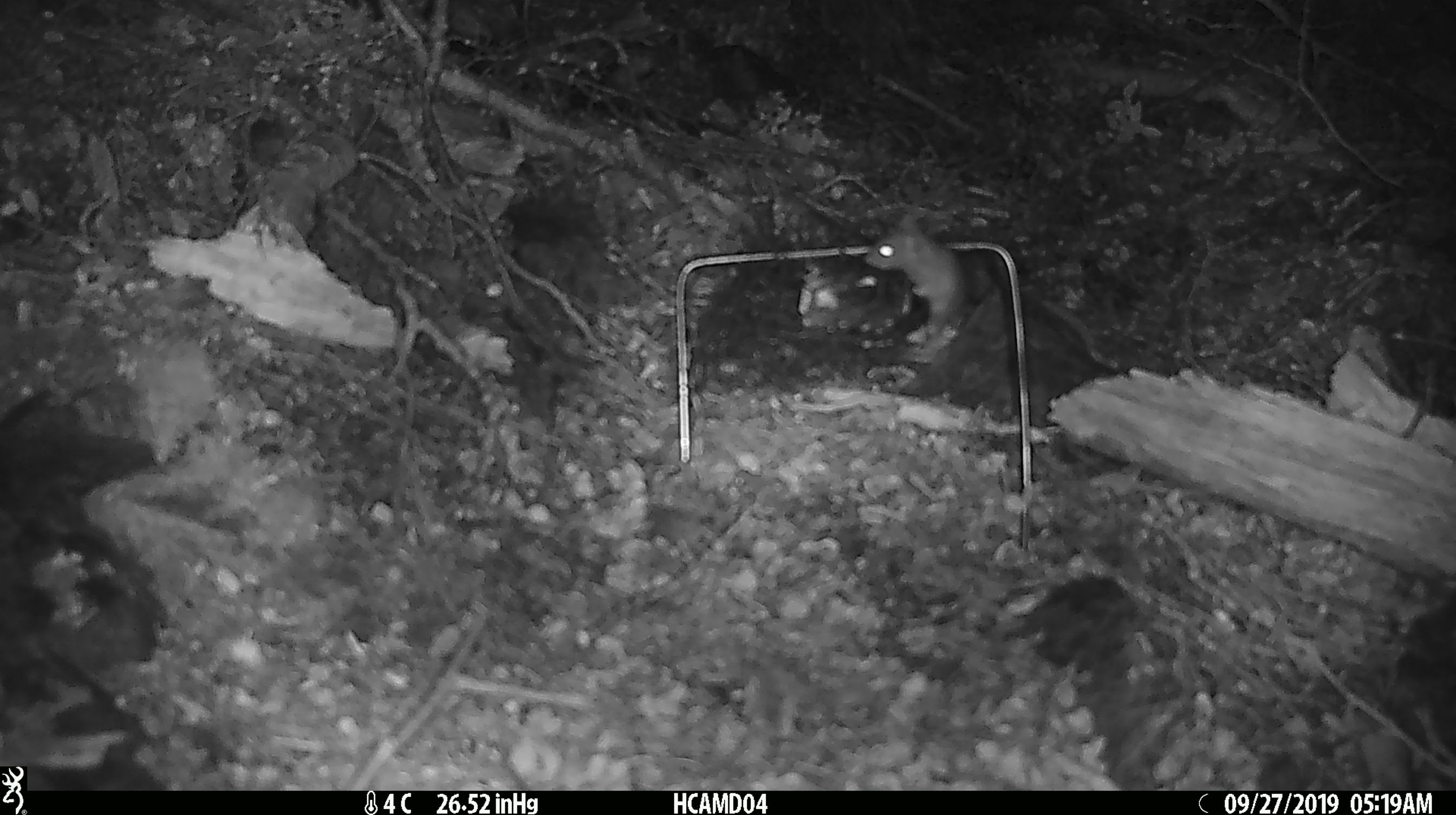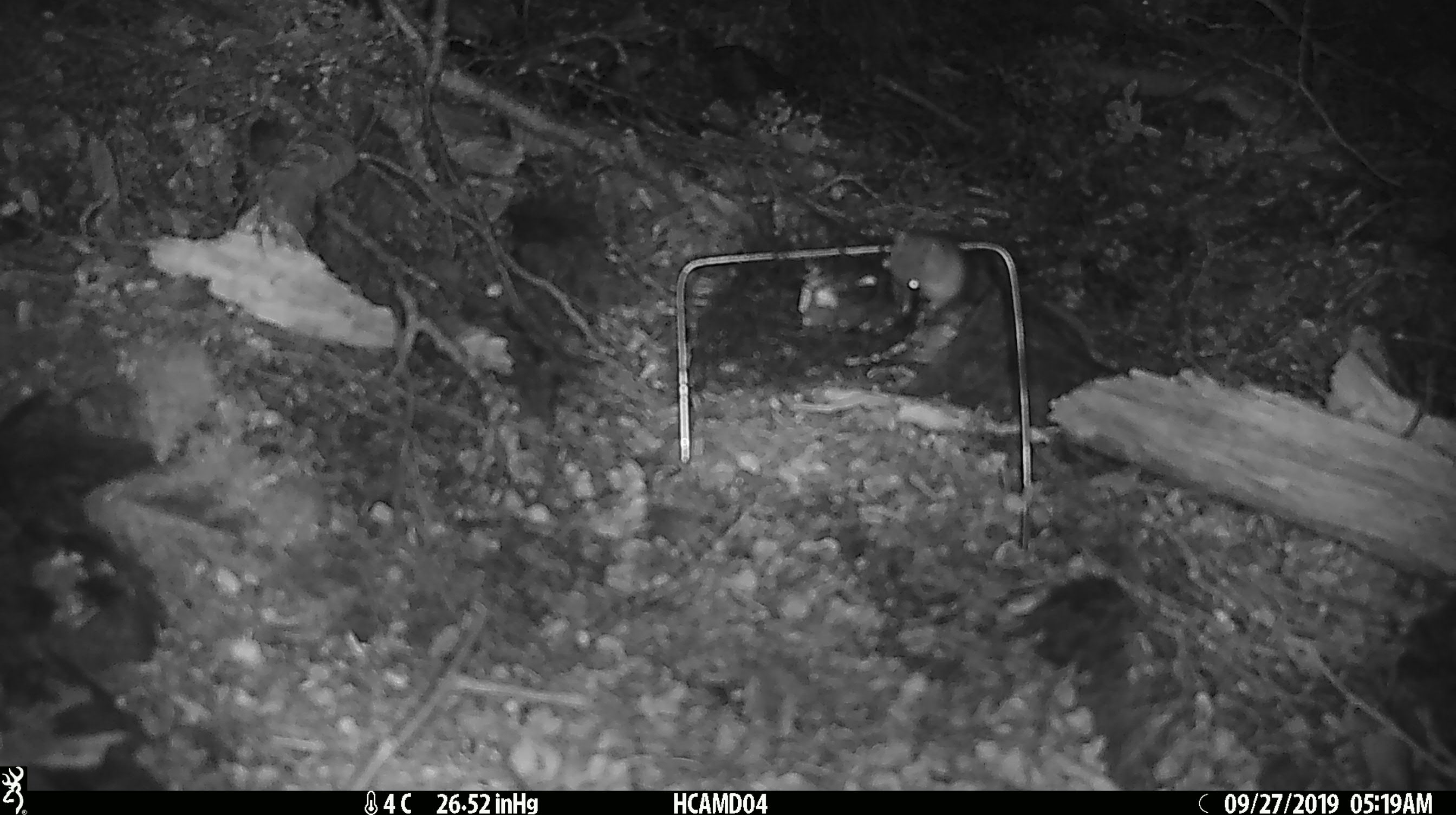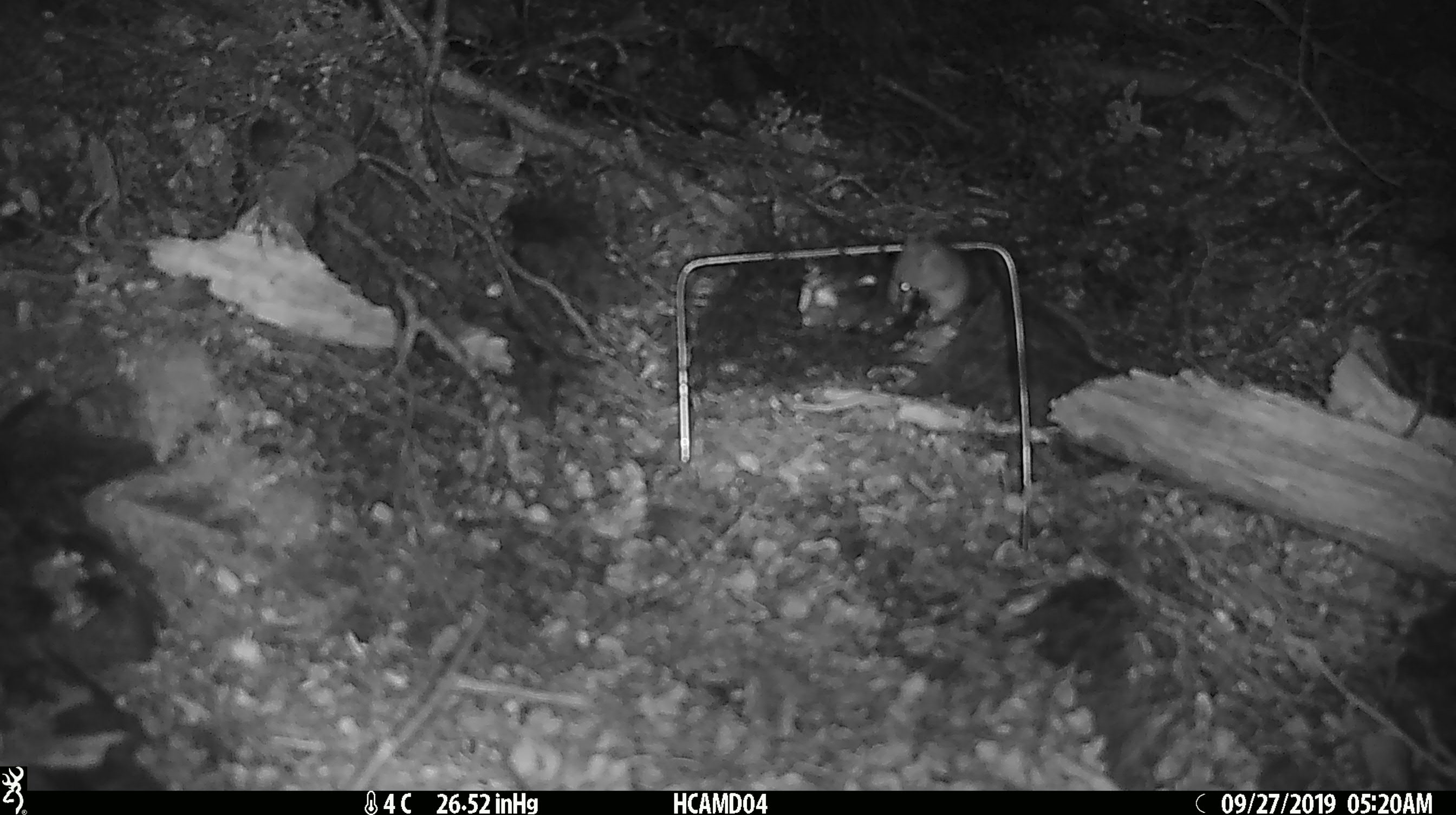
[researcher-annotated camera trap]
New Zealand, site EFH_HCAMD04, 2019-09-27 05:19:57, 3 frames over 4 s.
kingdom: Animalia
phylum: Chordata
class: Mammalia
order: Rodentia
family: Muridae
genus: Mus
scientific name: Mus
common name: mouse